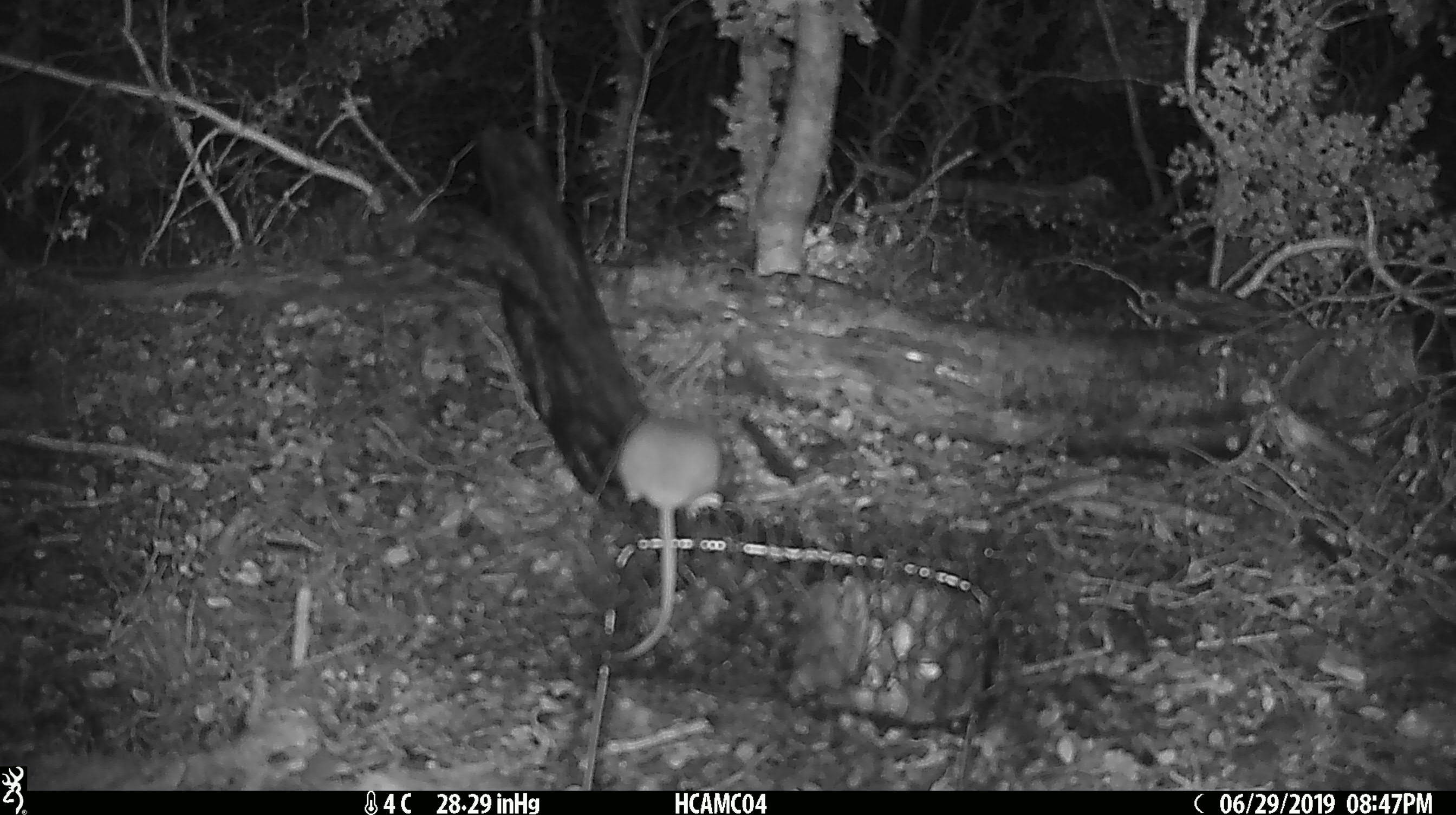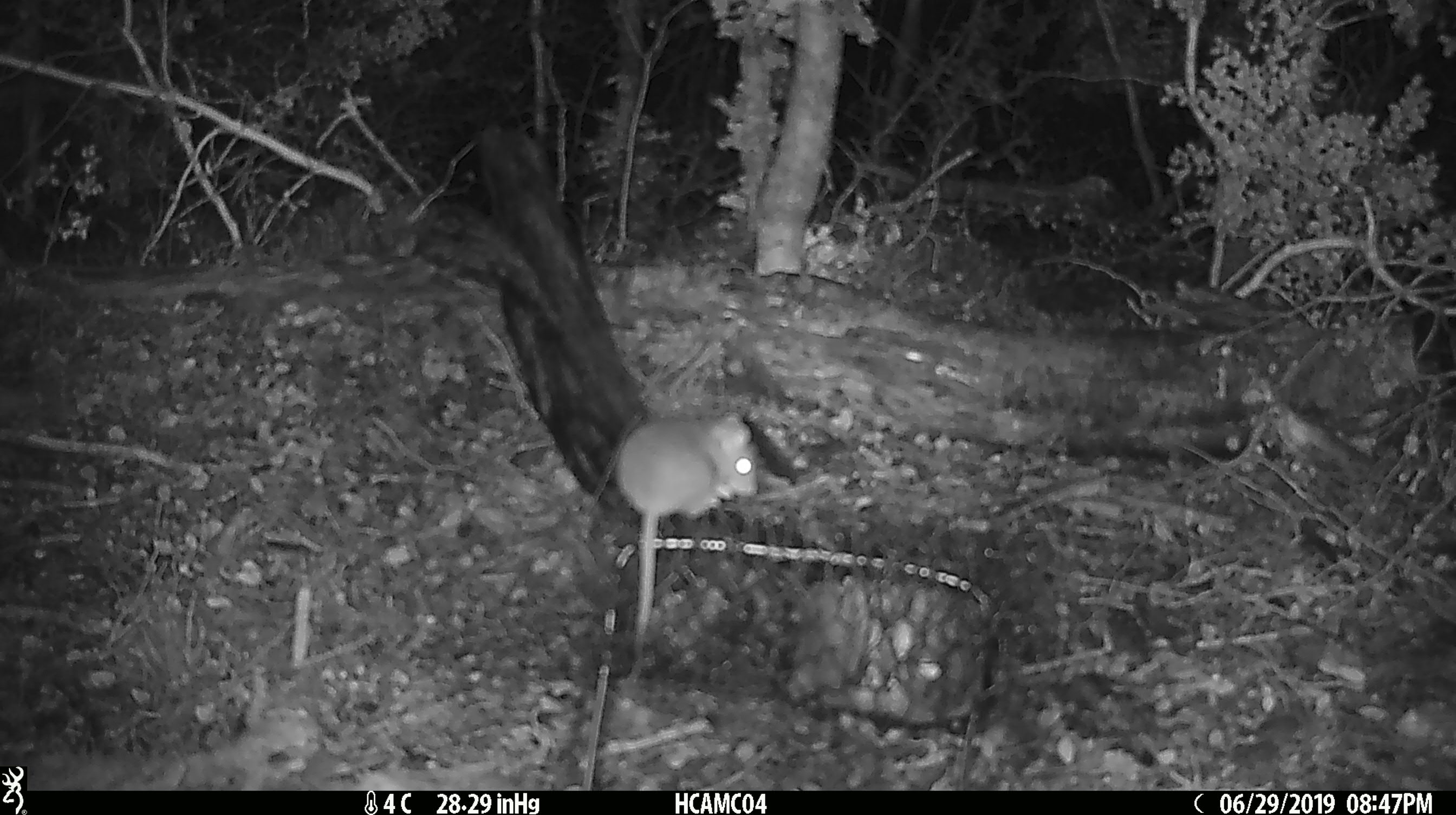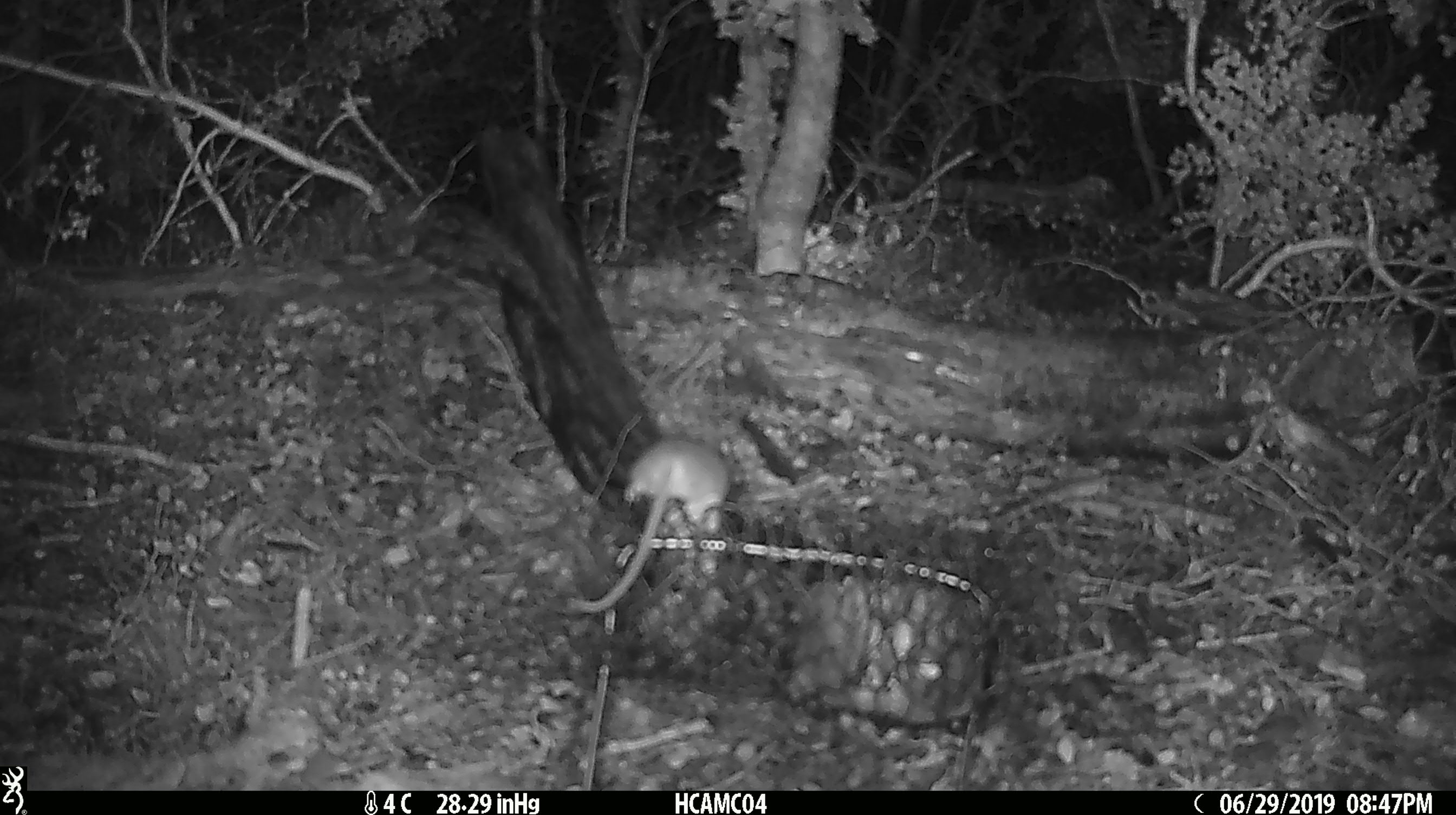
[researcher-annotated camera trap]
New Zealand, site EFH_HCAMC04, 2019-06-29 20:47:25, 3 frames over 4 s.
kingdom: Animalia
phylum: Chordata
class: Mammalia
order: Rodentia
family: Muridae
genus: Mus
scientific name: Mus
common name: mouse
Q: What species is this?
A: Mouse (Mus).